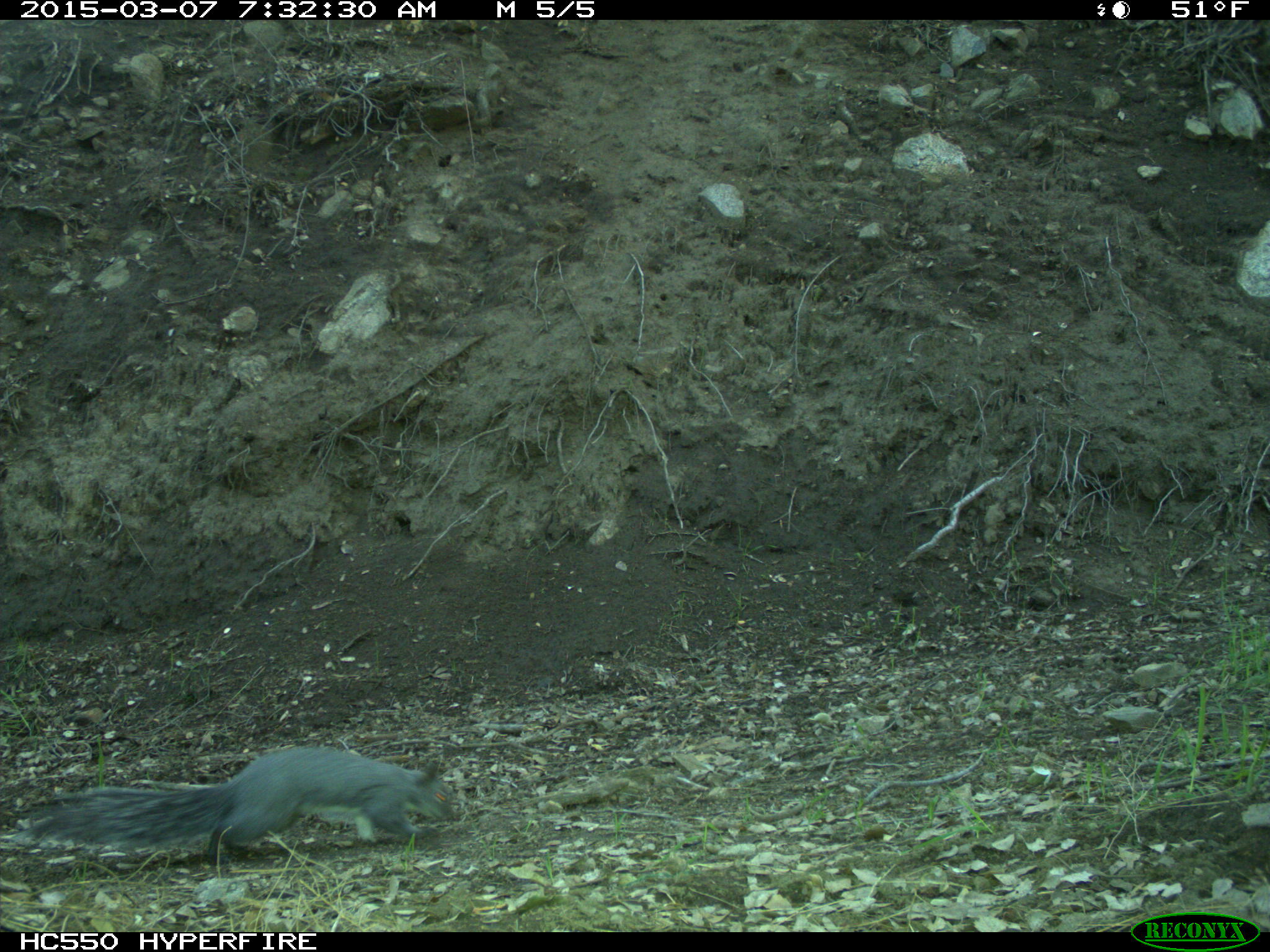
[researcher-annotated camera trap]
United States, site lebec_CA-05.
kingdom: Animalia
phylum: Chordata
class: Mammalia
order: Rodentia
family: Sciuridae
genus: Sciurus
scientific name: Sciurus carolinensis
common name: eastern gray squirrel